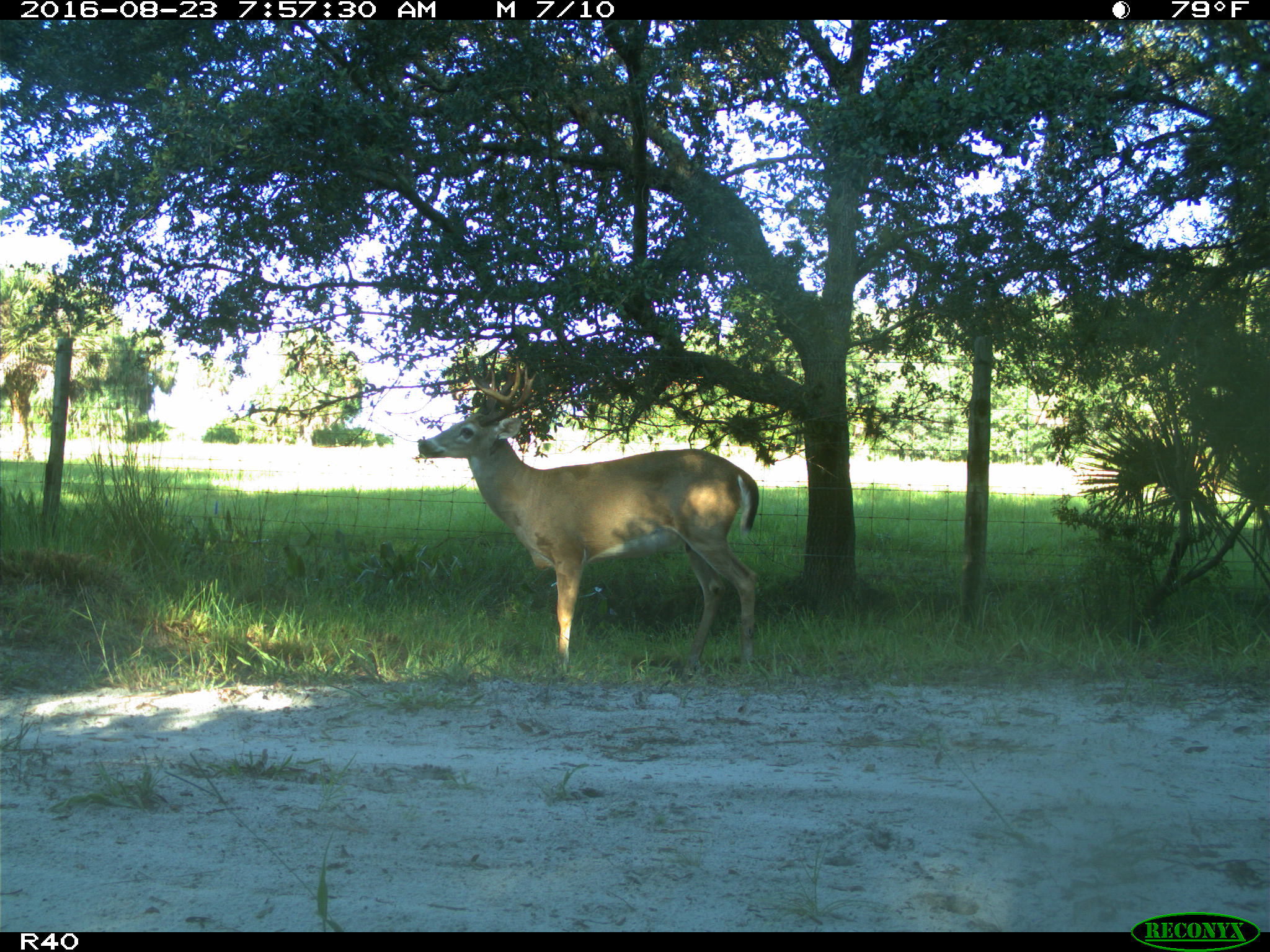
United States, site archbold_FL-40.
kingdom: Animalia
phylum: Chordata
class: Mammalia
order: Artiodactyla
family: Cervidae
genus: Odocoileus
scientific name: Odocoileus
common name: deer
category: unidentified deer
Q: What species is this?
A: Unidentified deer (deer) (Odocoileus).